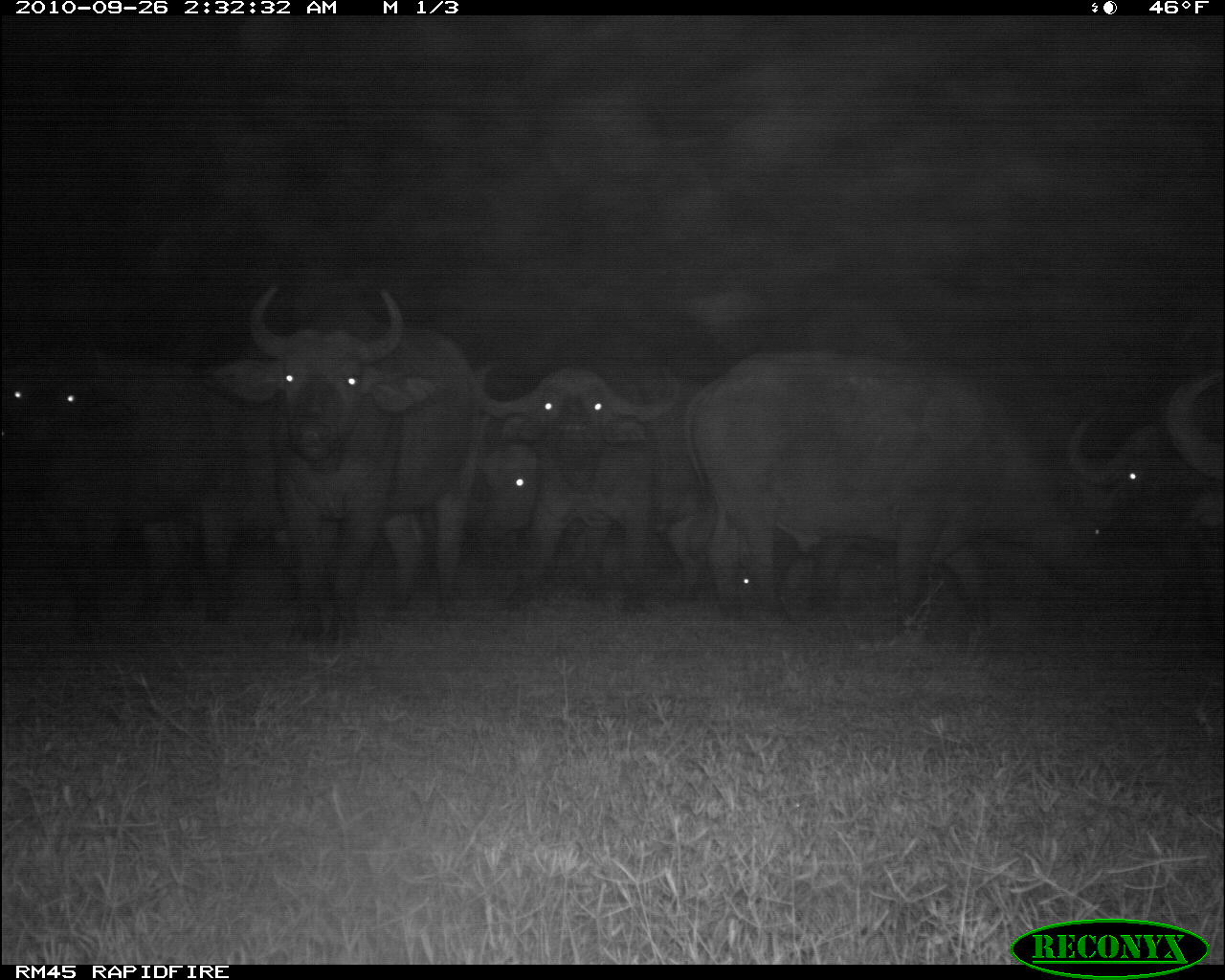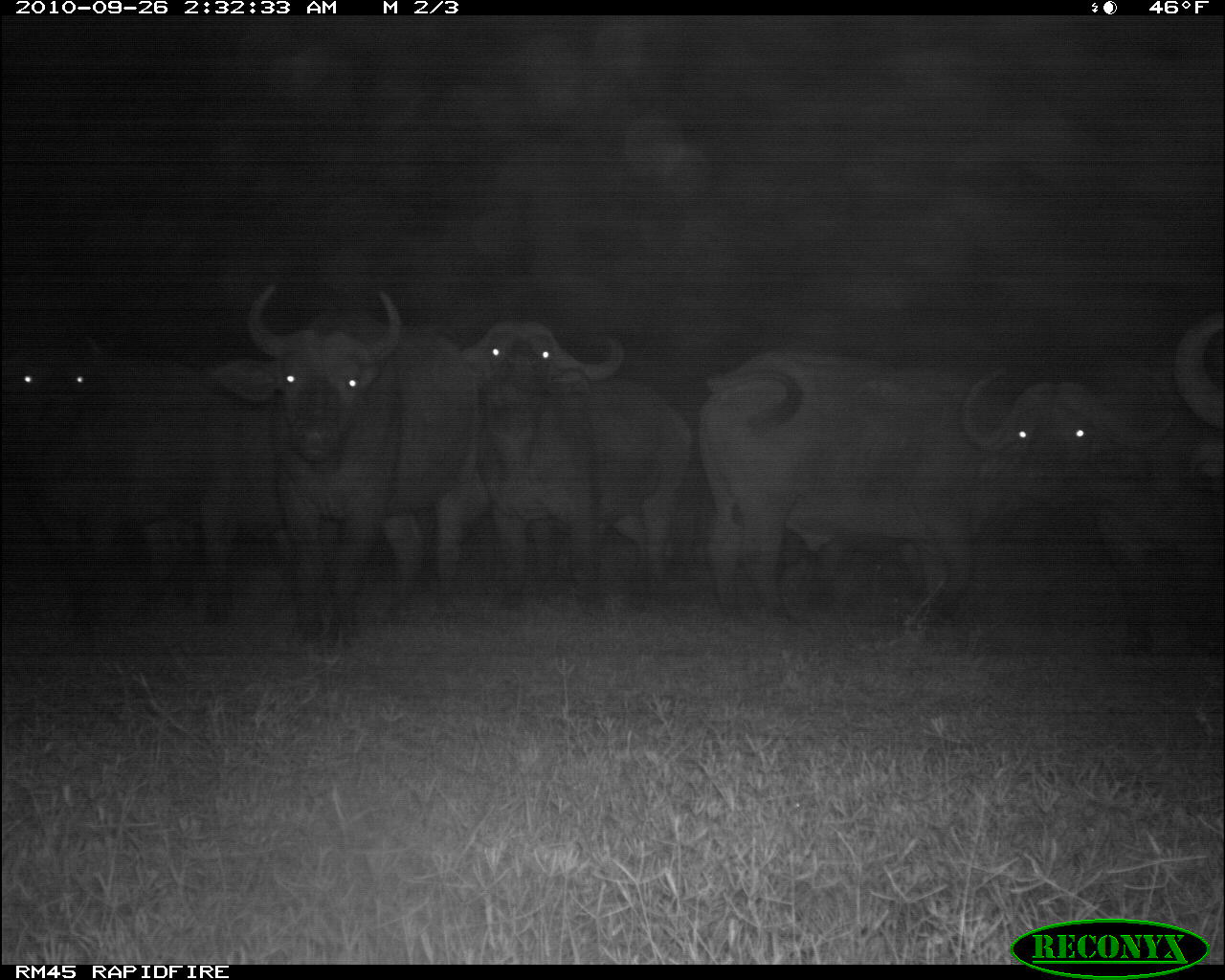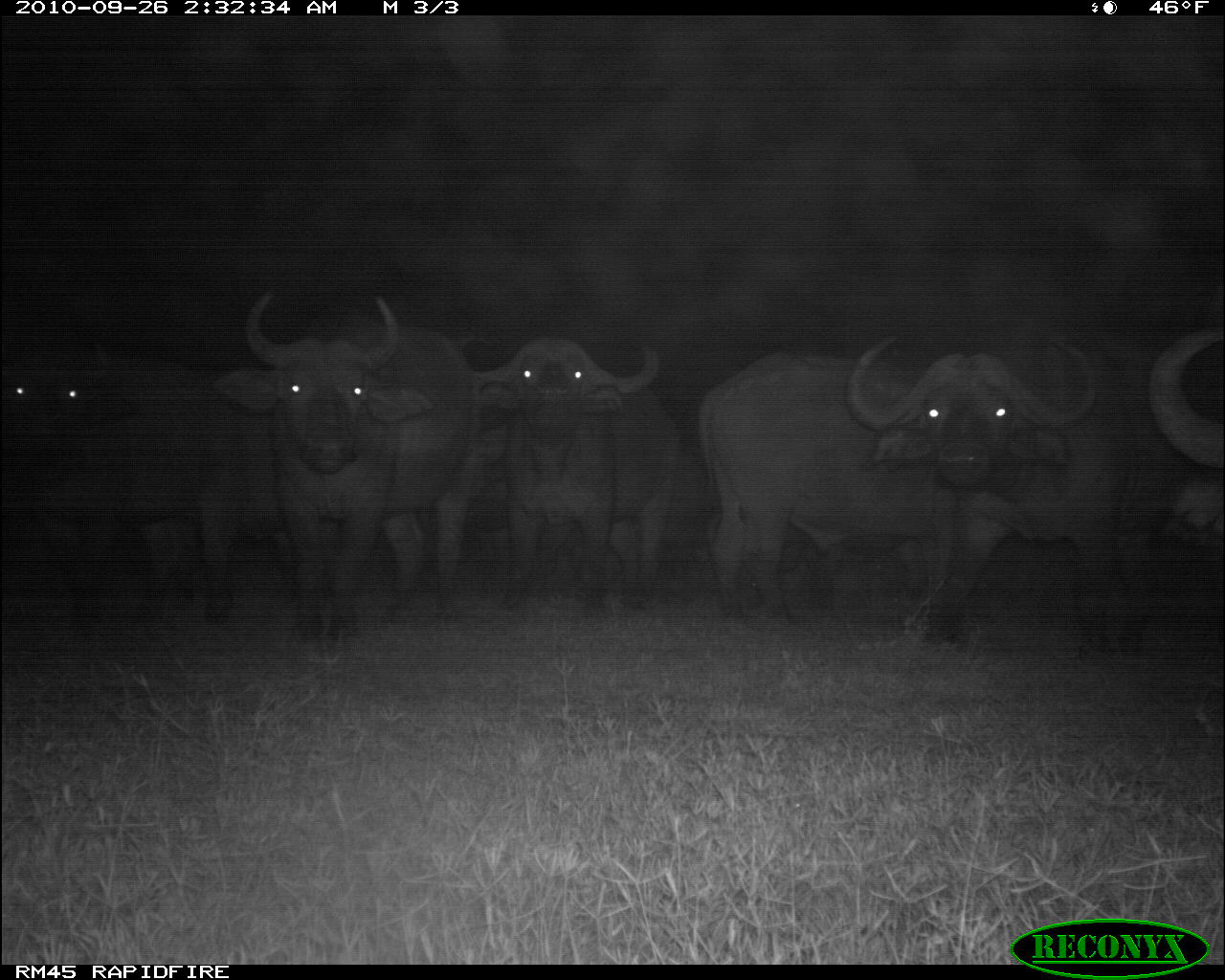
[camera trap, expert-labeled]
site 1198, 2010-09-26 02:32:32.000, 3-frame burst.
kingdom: Animalia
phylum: Chordata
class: Mammalia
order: Artiodactyla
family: Bovidae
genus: Syncerus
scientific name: Syncerus caffer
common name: african buffalo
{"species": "Syncerus caffer (african buffalo)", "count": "8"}